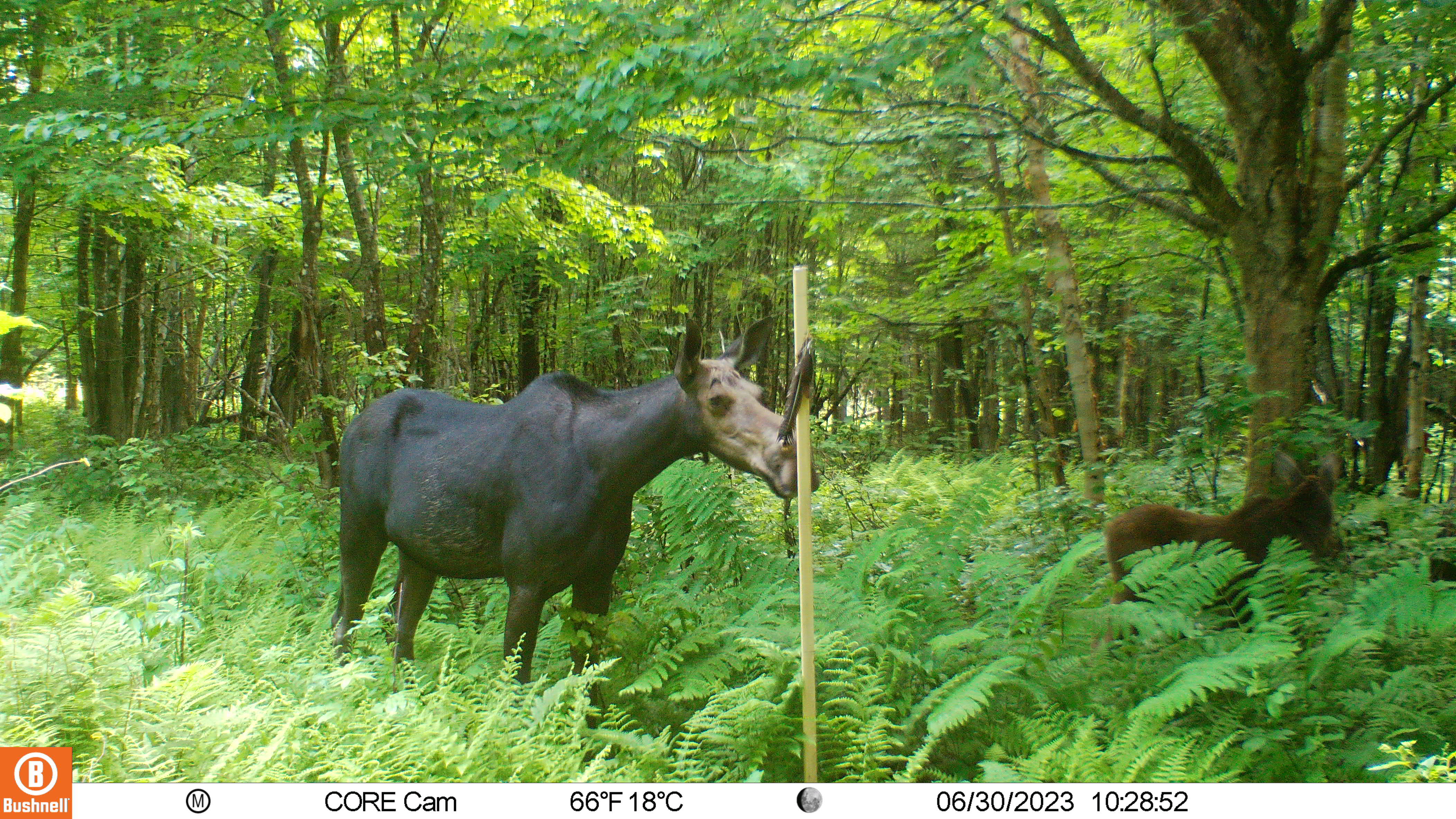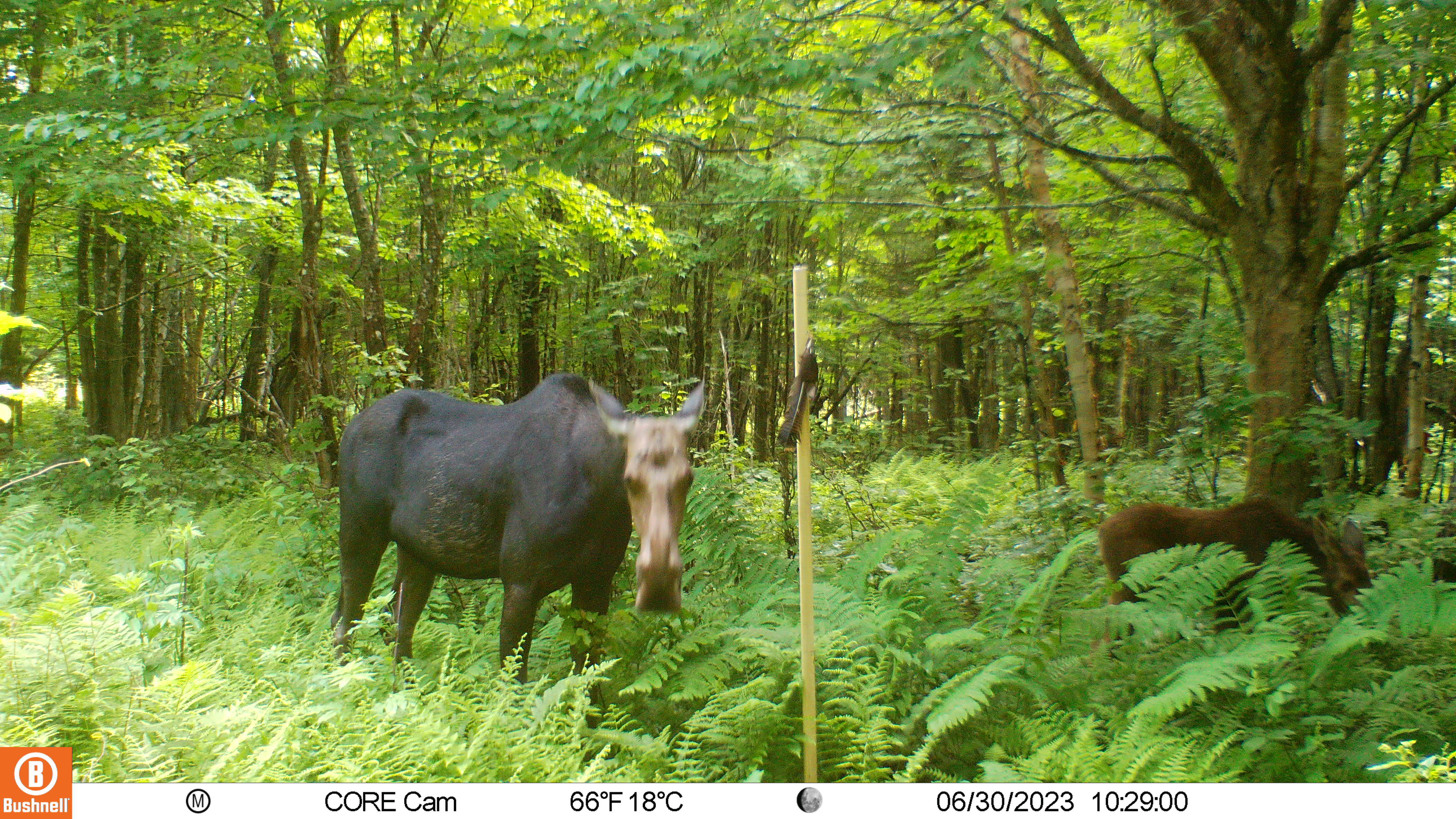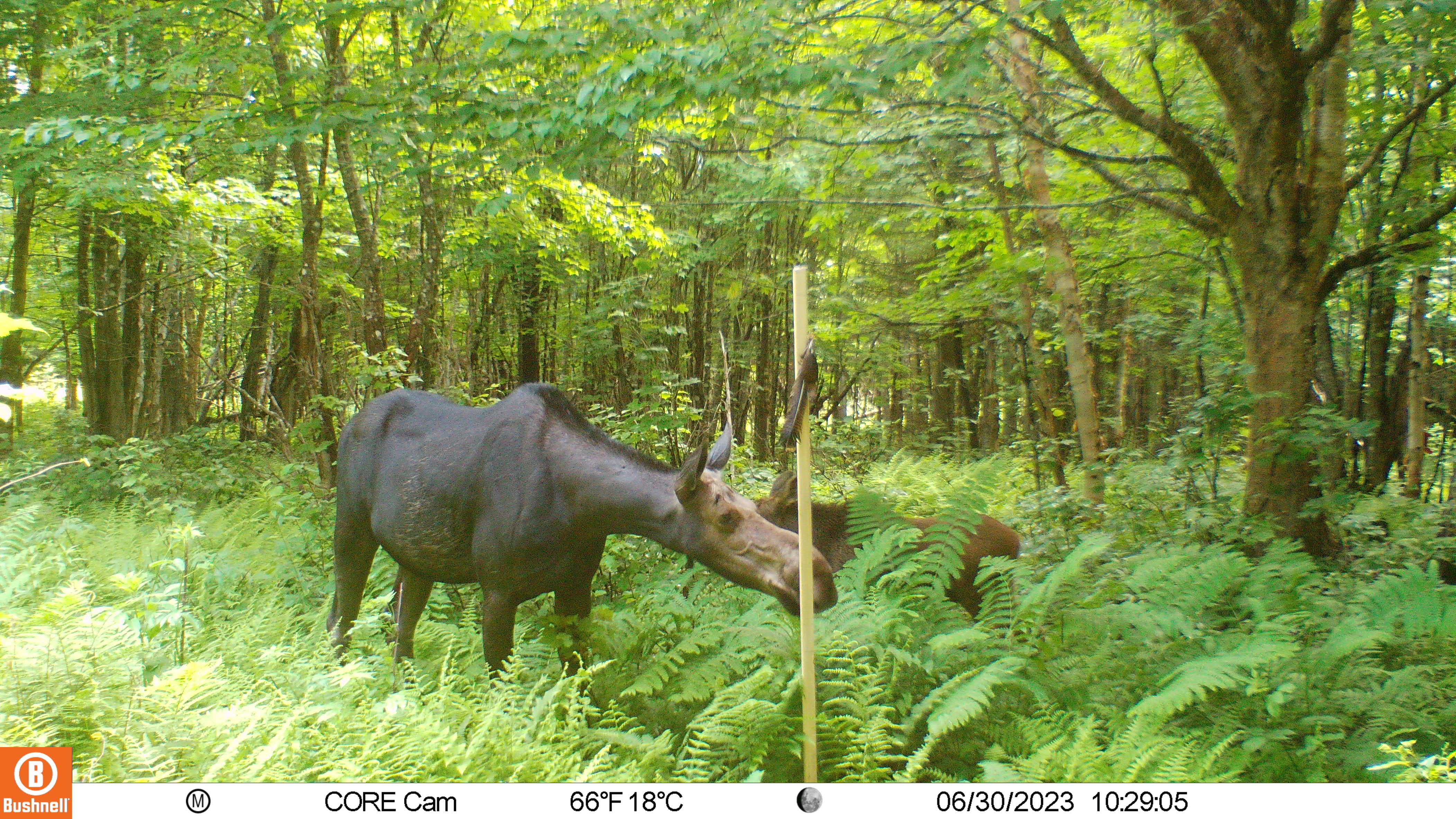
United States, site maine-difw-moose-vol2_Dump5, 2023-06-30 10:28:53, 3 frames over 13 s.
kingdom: Animalia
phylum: Chordata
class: Mammalia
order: Artiodactyla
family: Cervidae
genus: Alces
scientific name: Alces alces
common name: moose